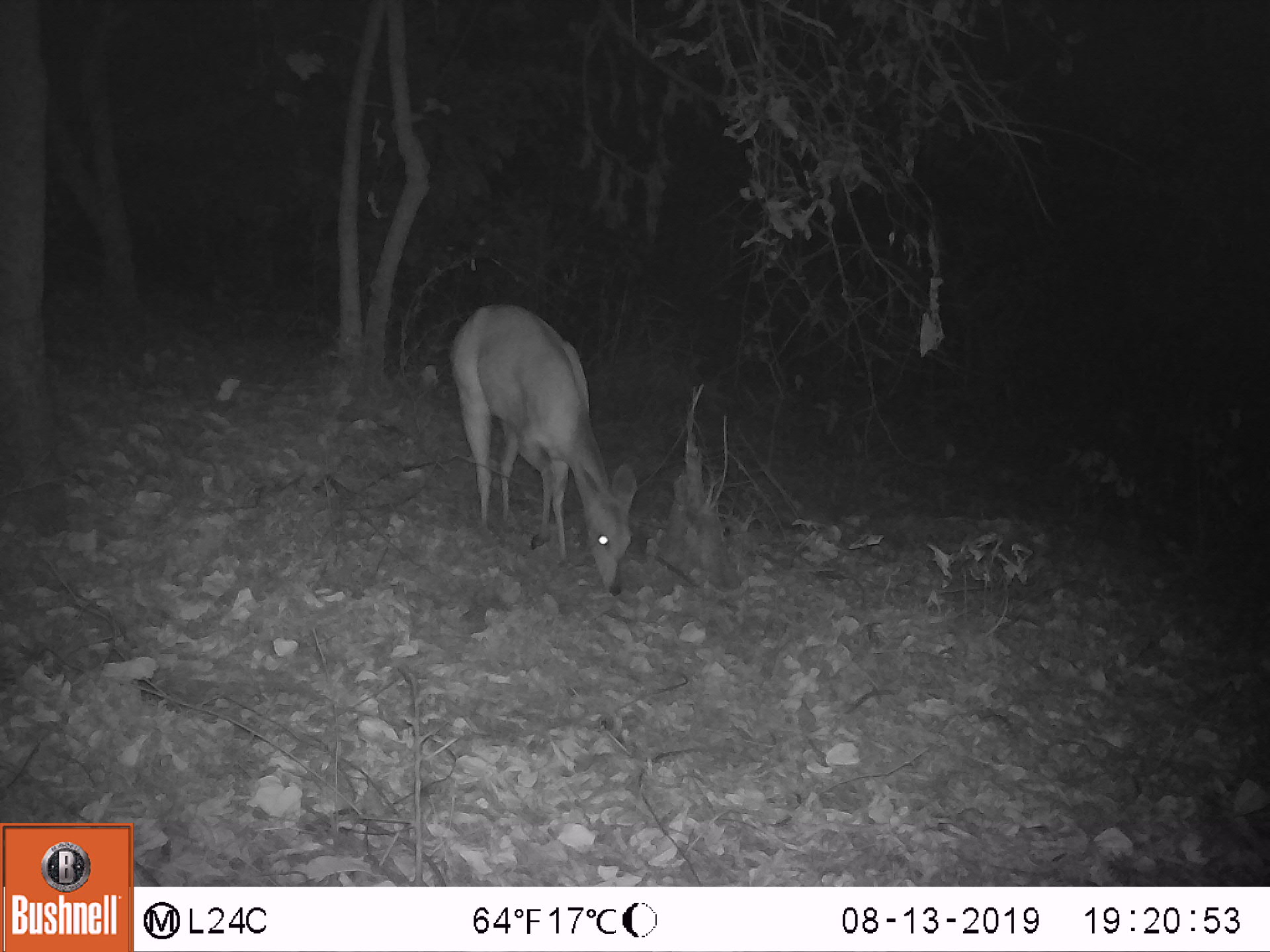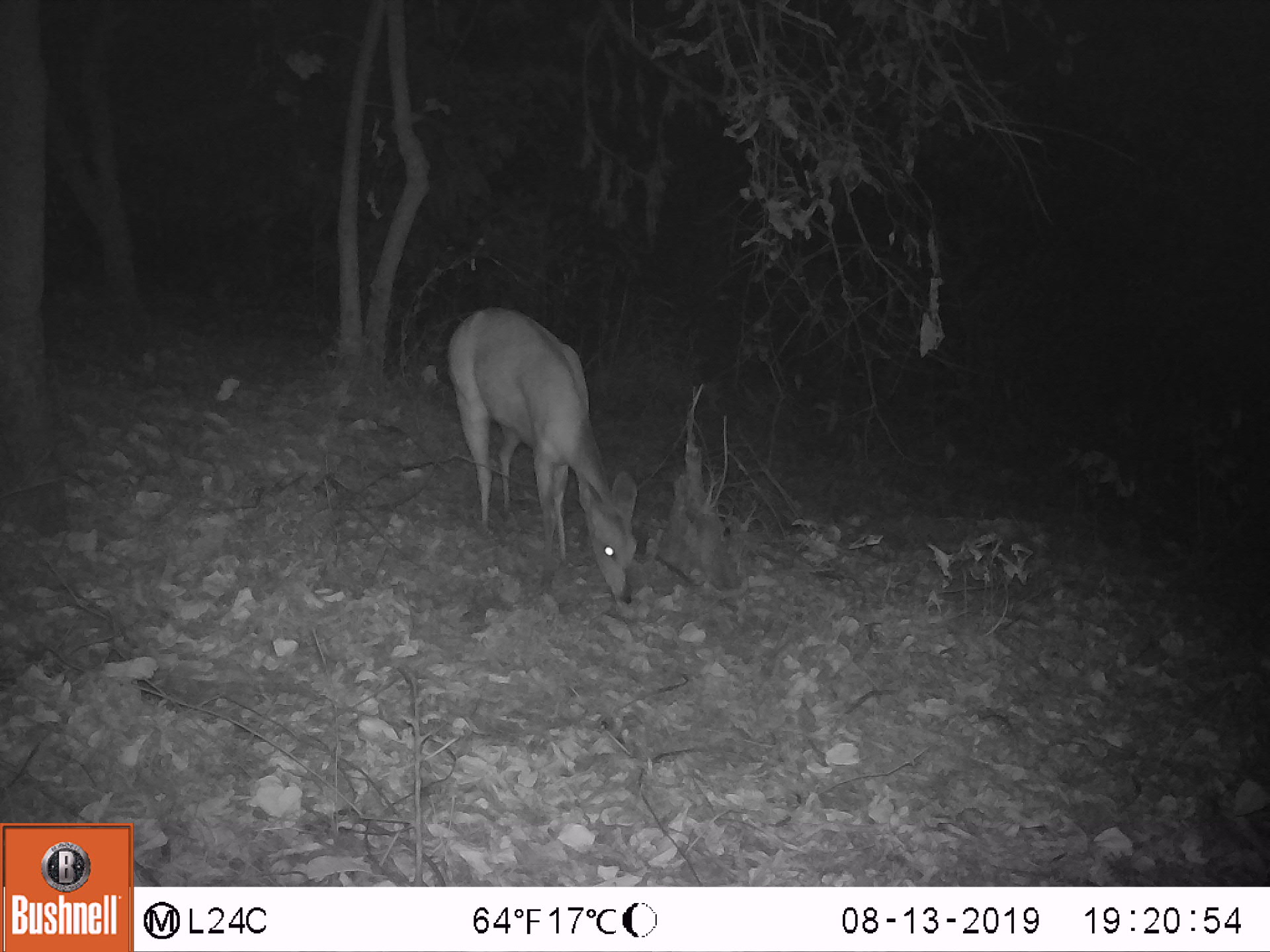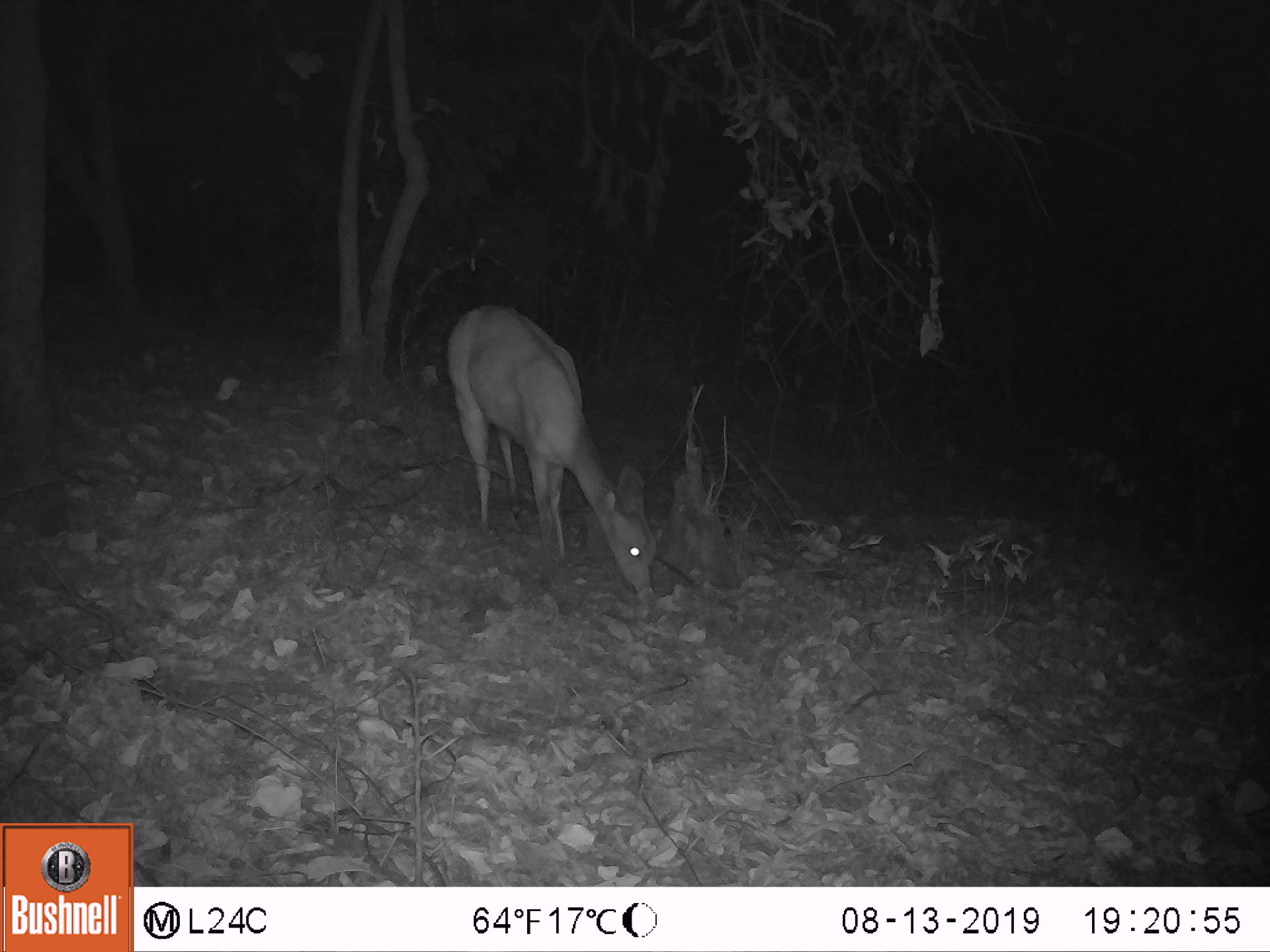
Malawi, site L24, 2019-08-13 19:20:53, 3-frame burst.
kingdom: Animalia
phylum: Chordata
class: Mammalia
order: Artiodactyla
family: Bovidae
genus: Tragelaphus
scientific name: Tragelaphus sylvaticus sylvaticus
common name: cape bushbuck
Cape bushbuck (Tragelaphus sylvaticus sylvaticus), count 1.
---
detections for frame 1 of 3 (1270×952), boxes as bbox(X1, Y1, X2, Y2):
cape bushbuck: bbox(445, 294, 639, 601)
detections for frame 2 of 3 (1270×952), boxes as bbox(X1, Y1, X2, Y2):
cape bushbuck: bbox(444, 307, 641, 605)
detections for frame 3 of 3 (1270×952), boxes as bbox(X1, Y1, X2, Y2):
cape bushbuck: bbox(438, 298, 659, 604)